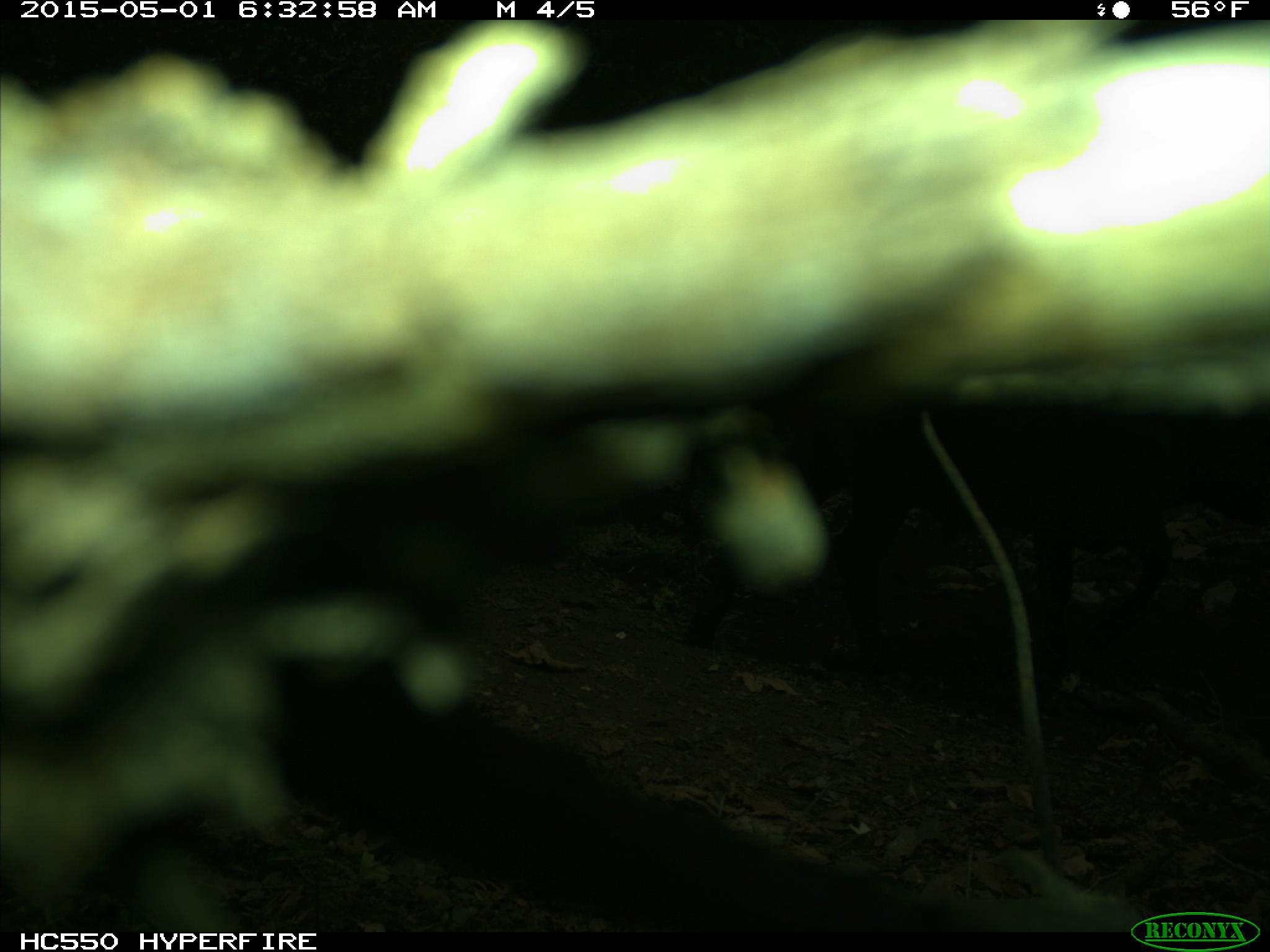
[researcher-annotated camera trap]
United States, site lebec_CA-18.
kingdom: Animalia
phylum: Chordata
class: Mammalia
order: Artiodactyla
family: Bovidae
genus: Bos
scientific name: Bos taurus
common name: domestic cow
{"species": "Bos taurus (domestic cow)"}